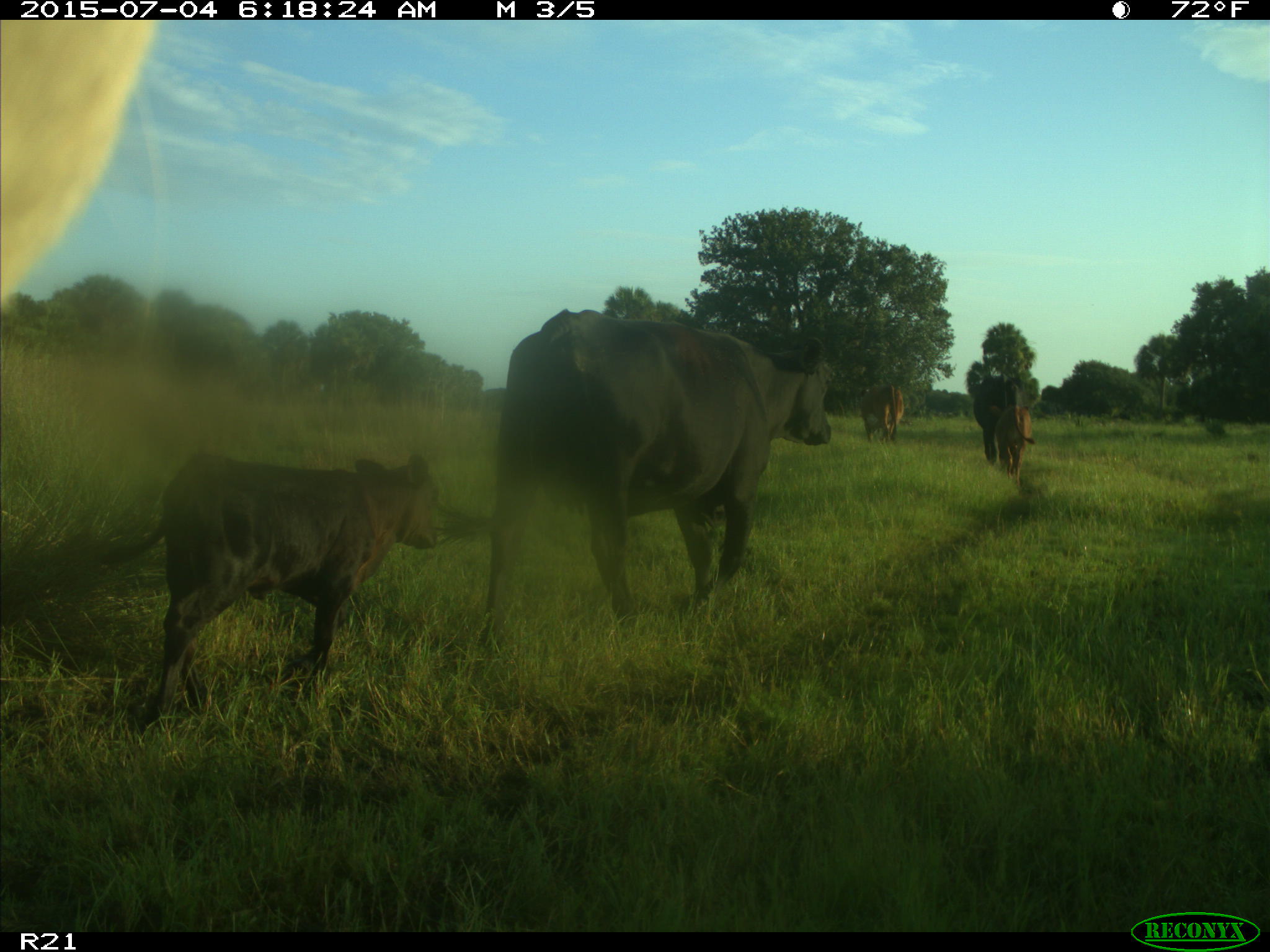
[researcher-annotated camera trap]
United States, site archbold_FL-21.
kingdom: Animalia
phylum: Chordata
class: Mammalia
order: Artiodactyla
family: Bovidae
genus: Bos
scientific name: Bos taurus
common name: domestic cow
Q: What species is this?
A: Bos taurus (domestic cow).